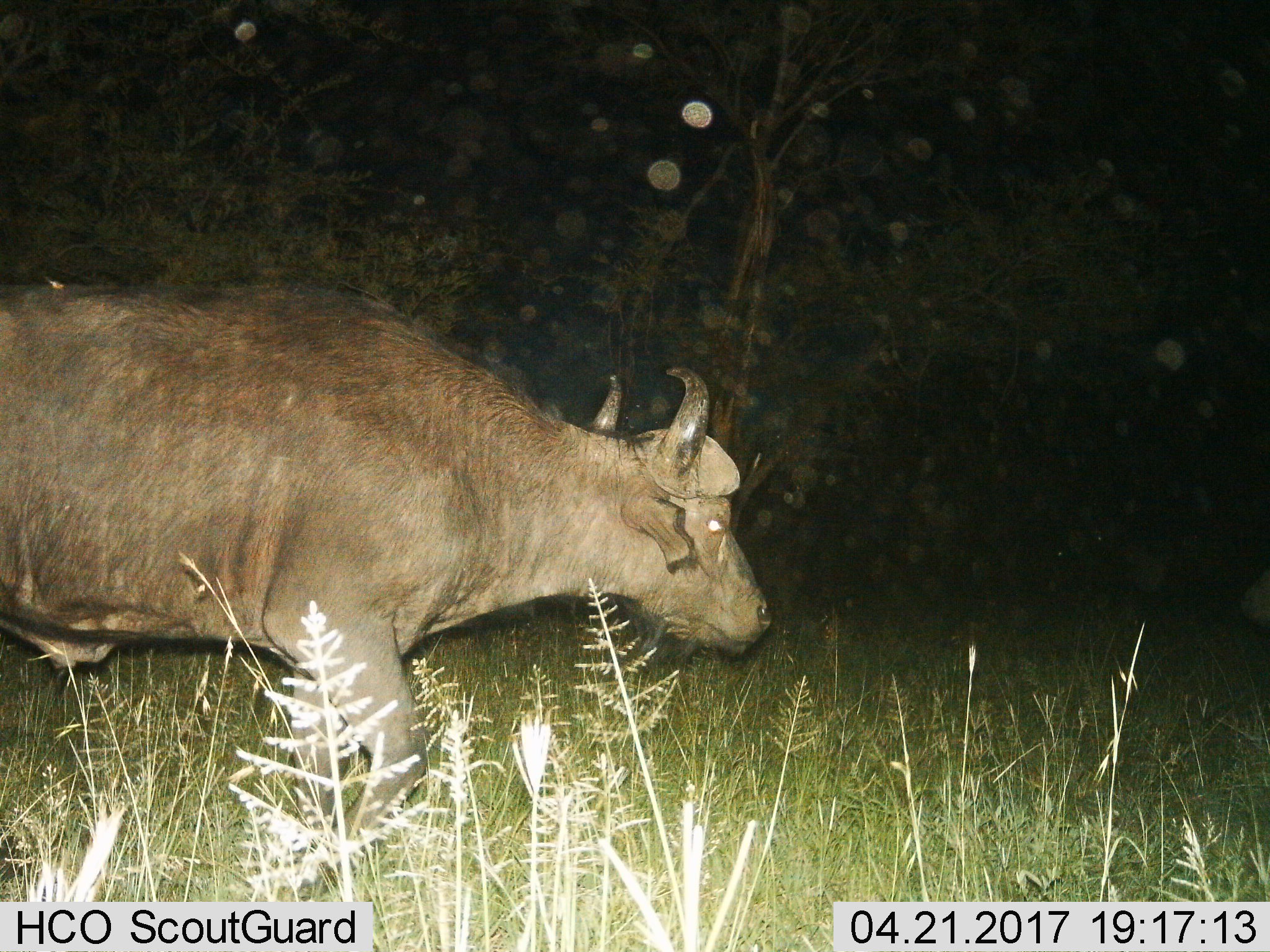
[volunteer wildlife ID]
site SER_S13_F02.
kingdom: Animalia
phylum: Chordata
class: Mammalia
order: Artiodactyla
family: Bovidae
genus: Syncerus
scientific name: Syncerus caffer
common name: african buffalo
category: buffalo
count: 1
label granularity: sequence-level